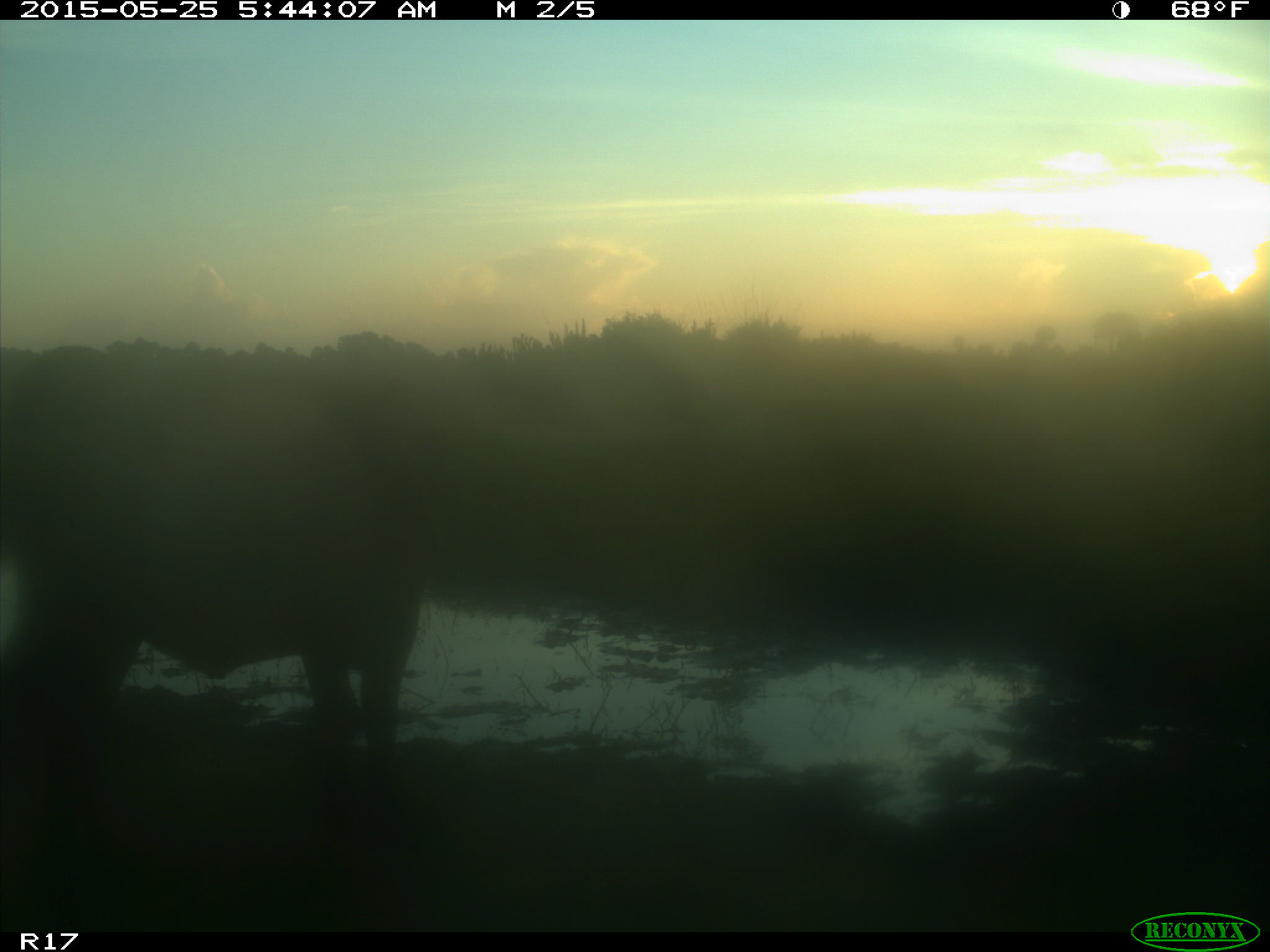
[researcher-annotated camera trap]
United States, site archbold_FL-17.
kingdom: Animalia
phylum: Chordata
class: Mammalia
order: Artiodactyla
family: Bovidae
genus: Bos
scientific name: Bos taurus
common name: domestic cow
Bos taurus (domestic cow).